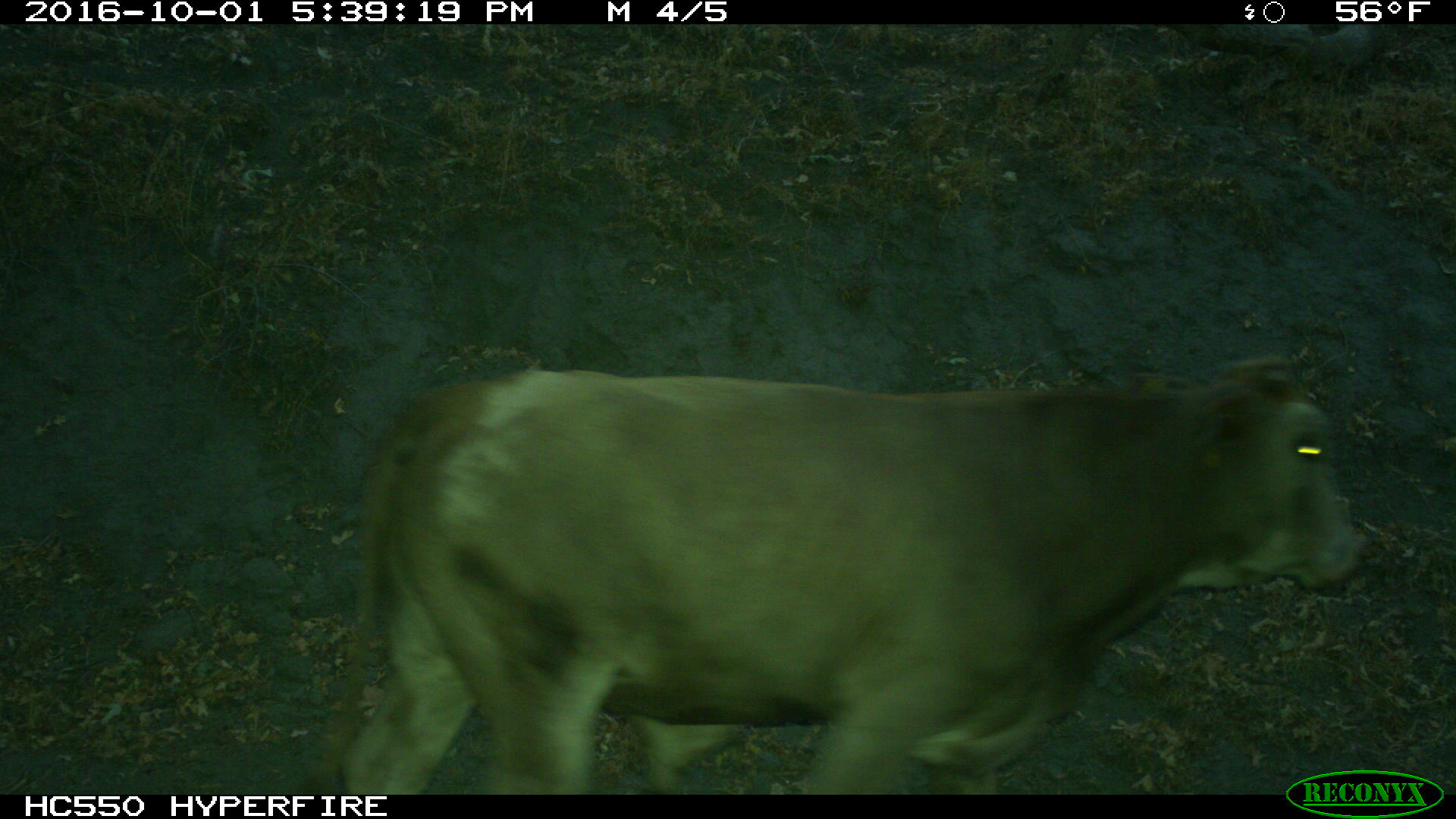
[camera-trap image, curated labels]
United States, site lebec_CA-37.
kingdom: Animalia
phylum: Chordata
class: Mammalia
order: Artiodactyla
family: Bovidae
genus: Bos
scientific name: Bos taurus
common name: domestic cow